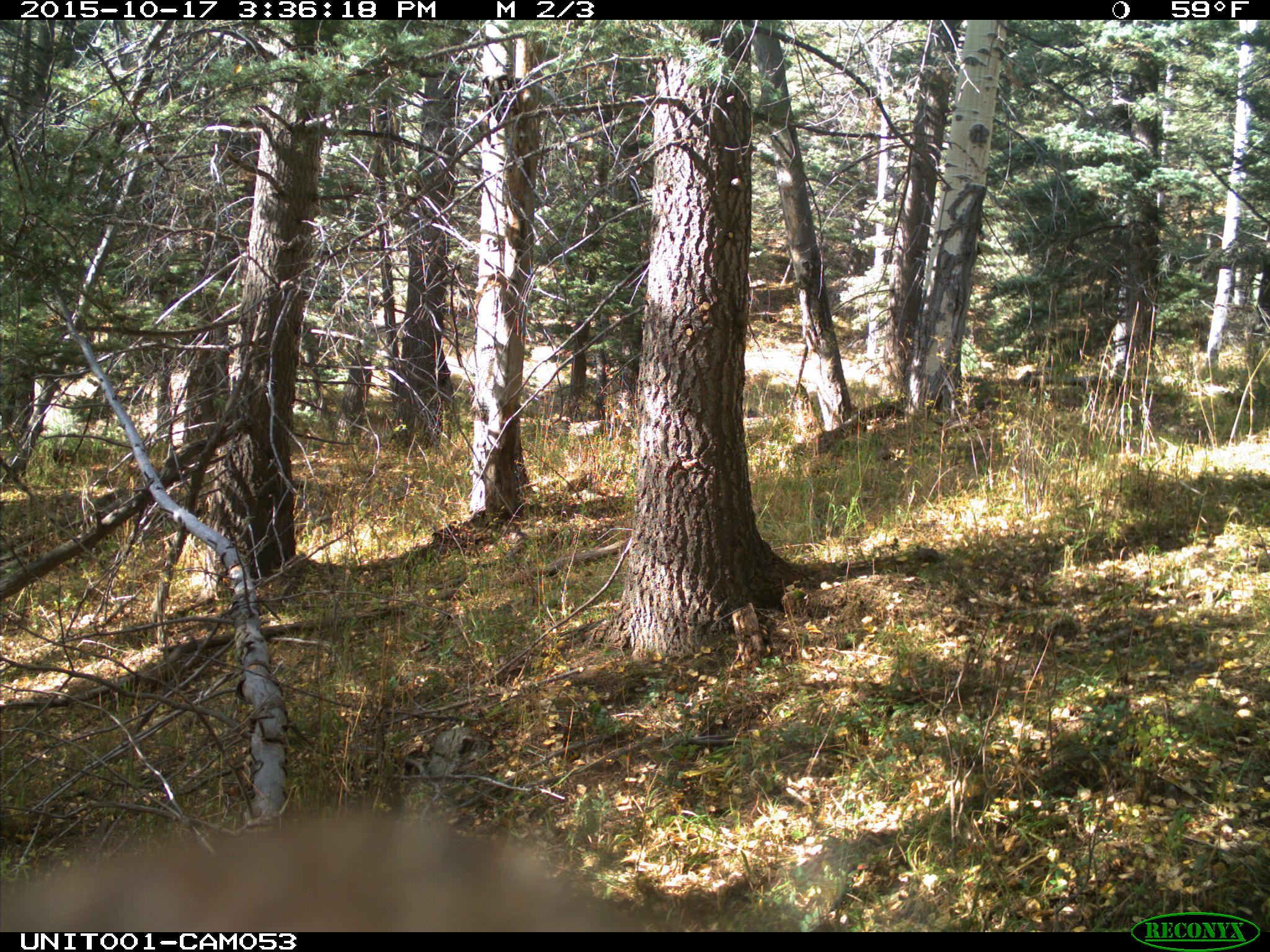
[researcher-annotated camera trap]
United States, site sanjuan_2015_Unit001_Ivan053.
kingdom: Animalia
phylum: Chordata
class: Mammalia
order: Artiodactyla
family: Cervidae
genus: Cervus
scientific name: Cervus elaphus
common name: red deer